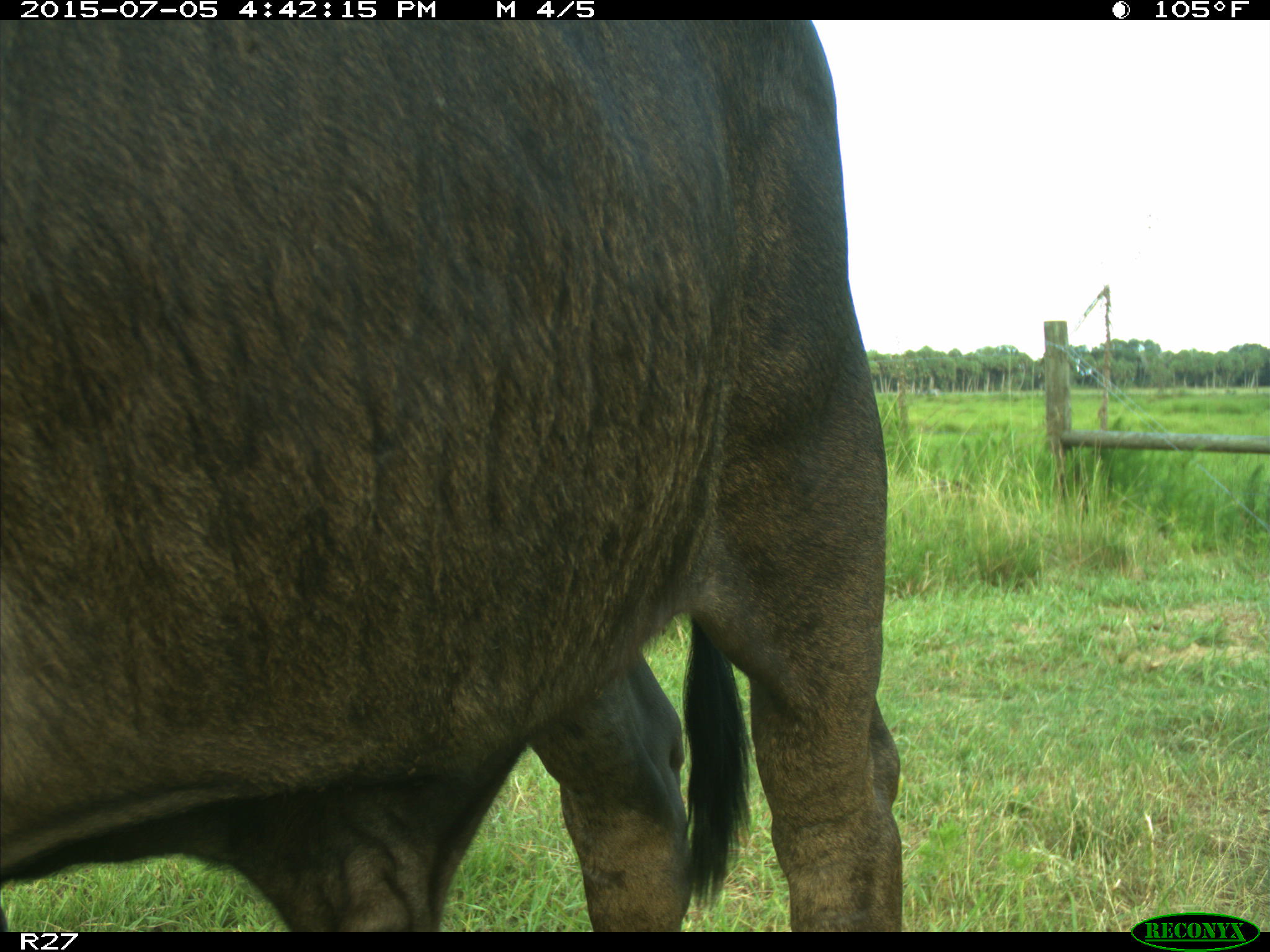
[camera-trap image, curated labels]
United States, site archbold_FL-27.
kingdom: Animalia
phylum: Chordata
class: Mammalia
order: Artiodactyla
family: Bovidae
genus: Bos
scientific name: Bos taurus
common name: domestic cow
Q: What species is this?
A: Bos taurus (domestic cow).